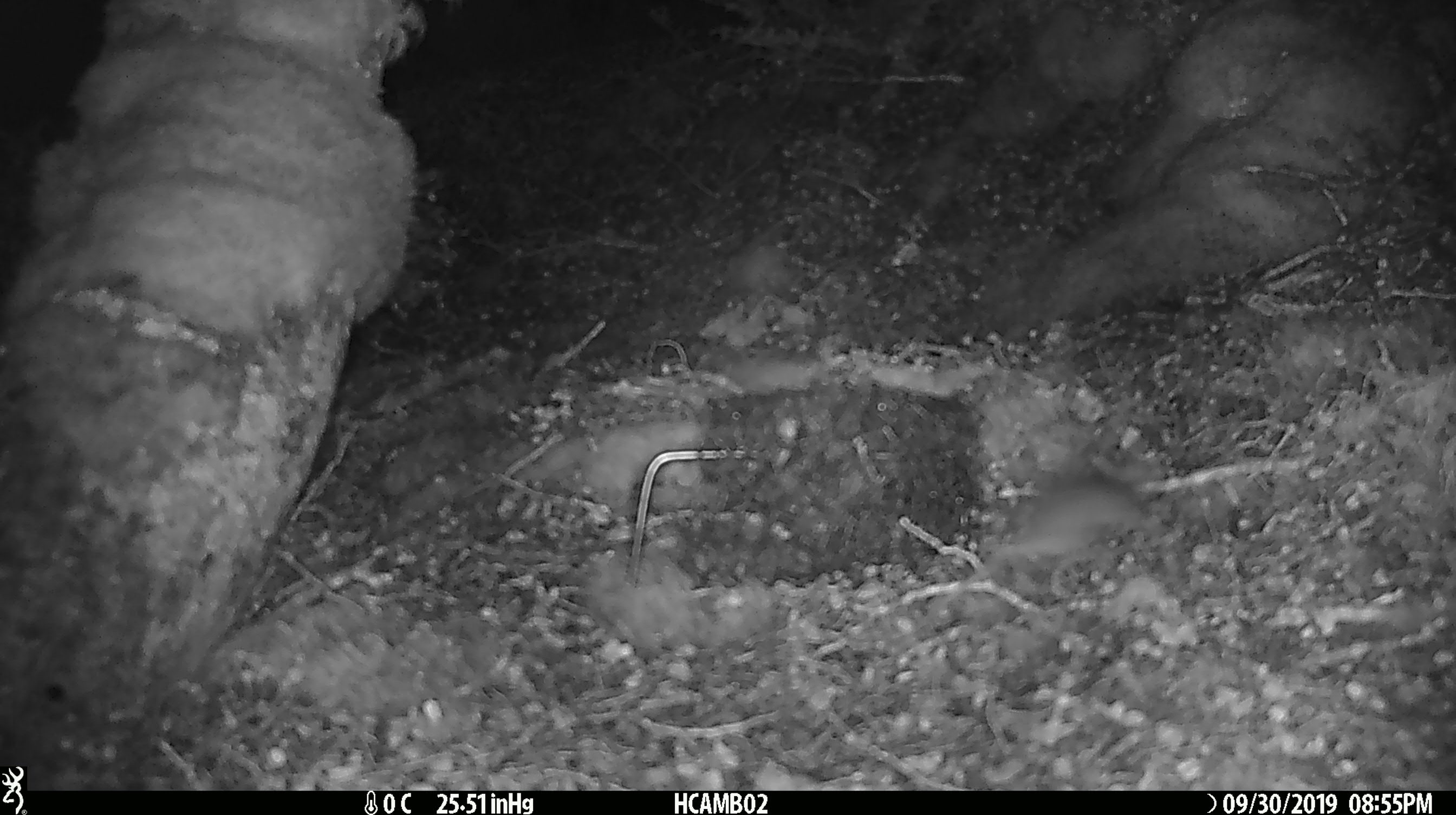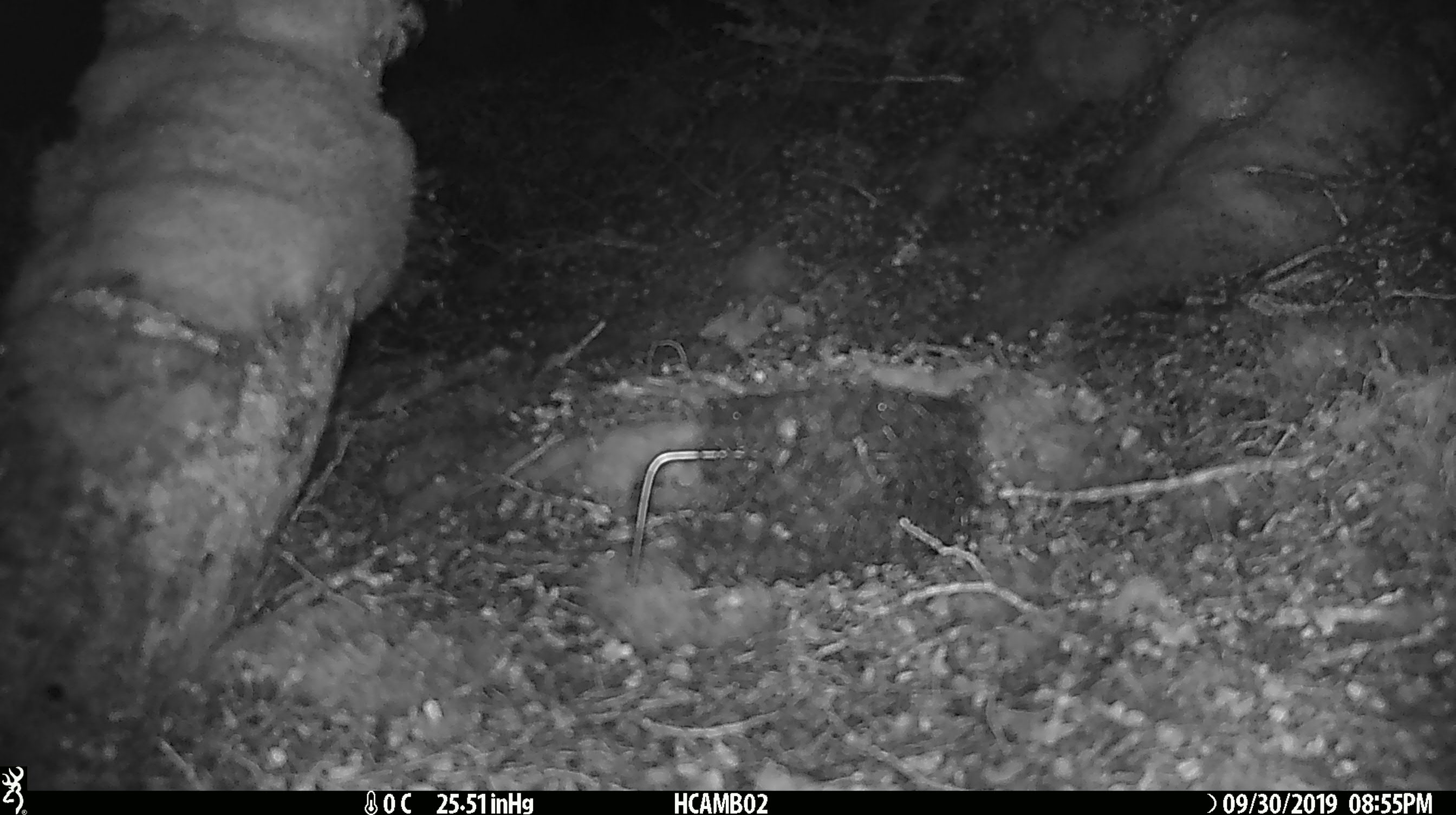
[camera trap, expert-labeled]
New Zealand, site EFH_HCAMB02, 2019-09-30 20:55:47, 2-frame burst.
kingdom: Animalia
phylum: Chordata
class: Mammalia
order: Rodentia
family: Muridae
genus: Mus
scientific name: Mus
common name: mouse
Mouse (Mus).